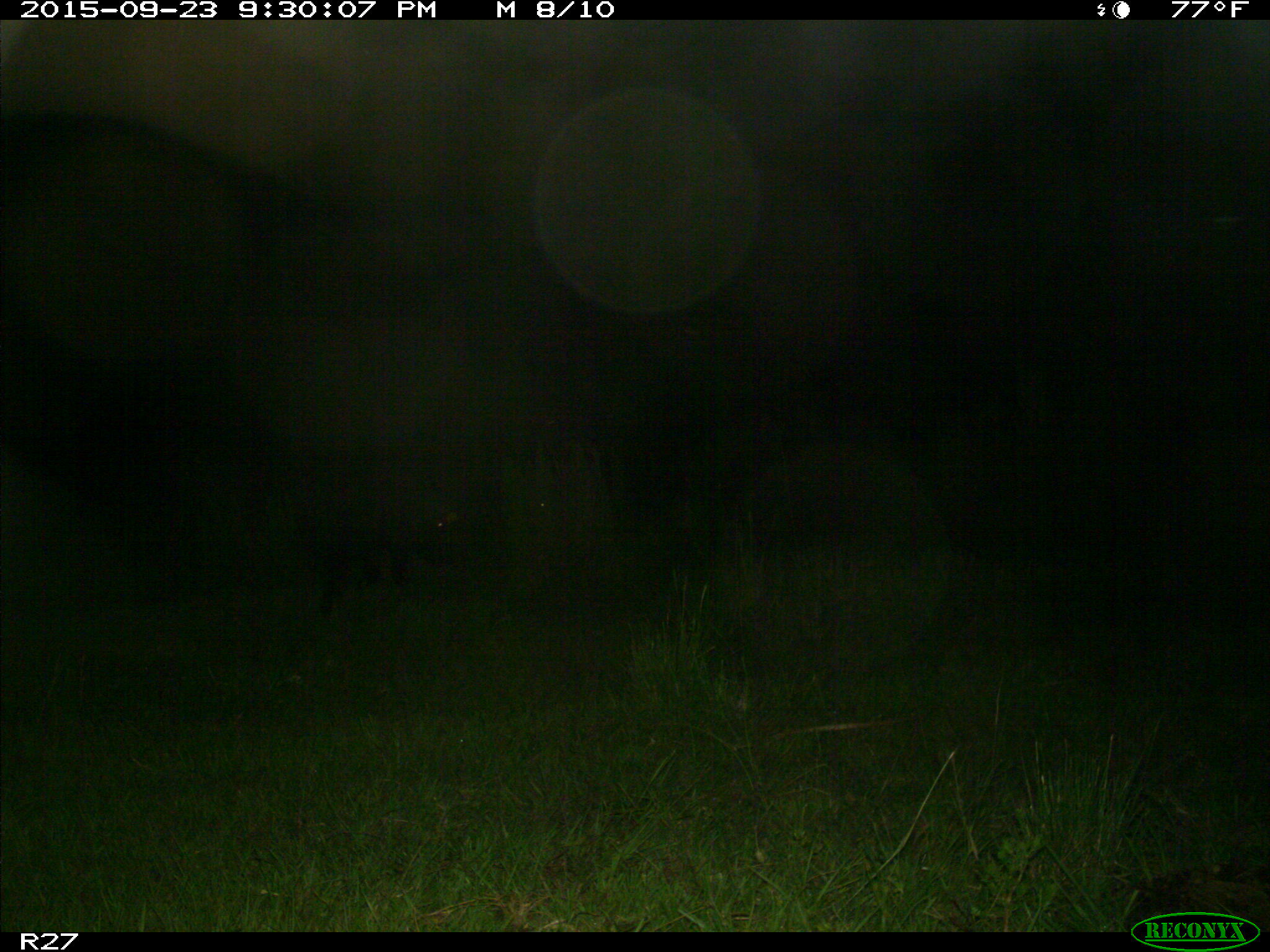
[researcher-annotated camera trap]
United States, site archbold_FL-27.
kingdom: Animalia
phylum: Chordata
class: Mammalia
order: Artiodactyla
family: Suidae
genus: Sus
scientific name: Sus scrofa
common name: wild boar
Sus scrofa (wild boar).